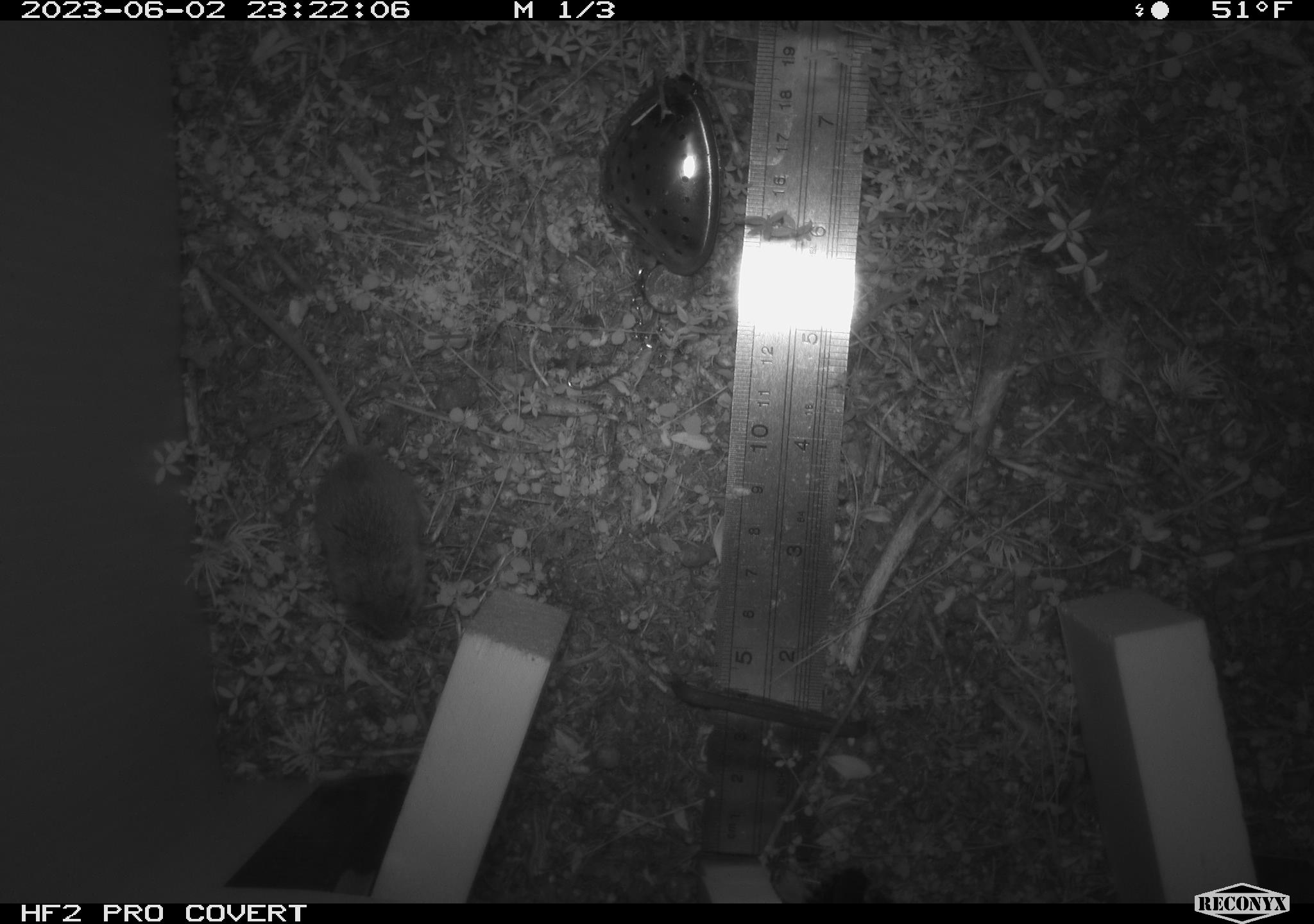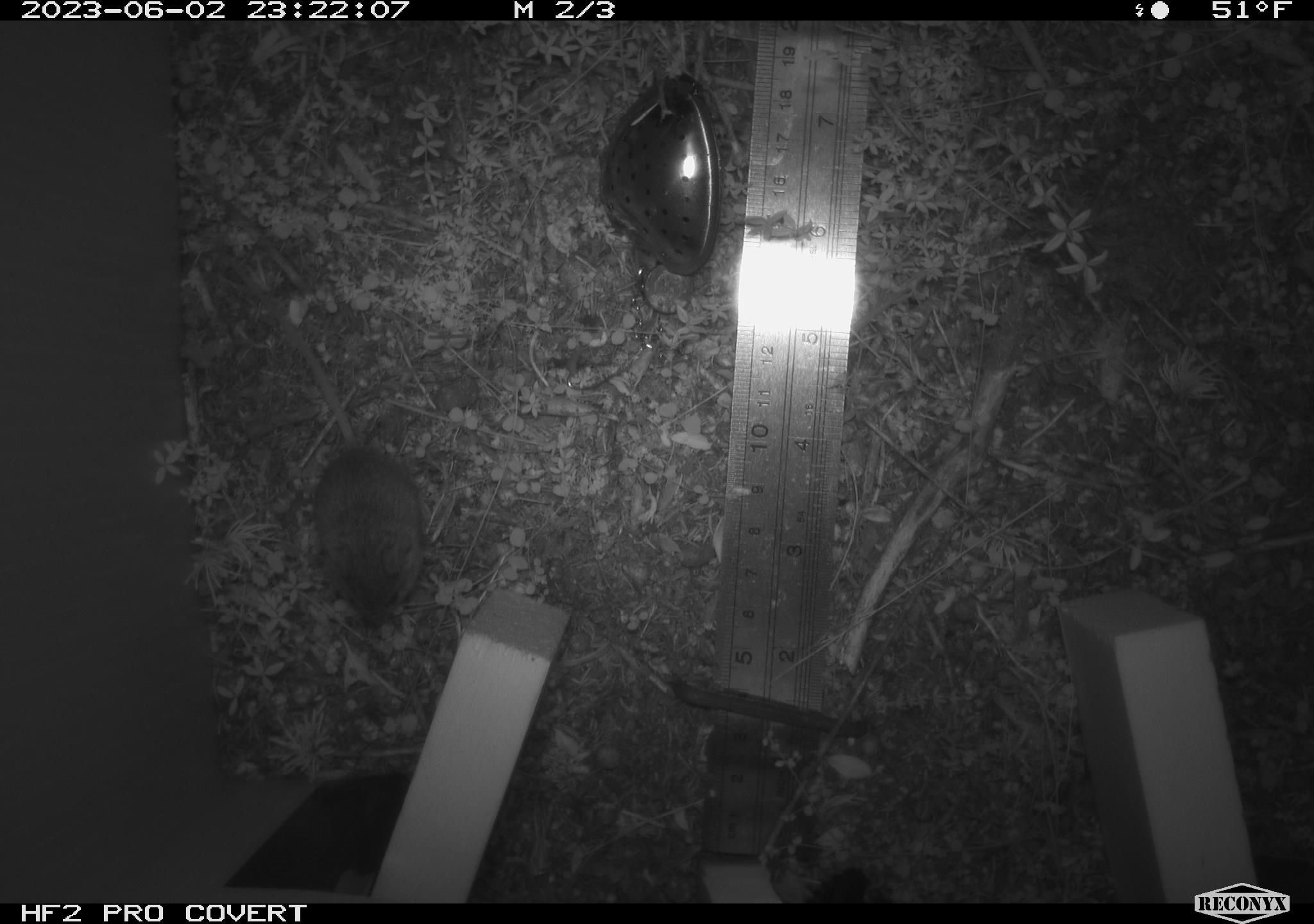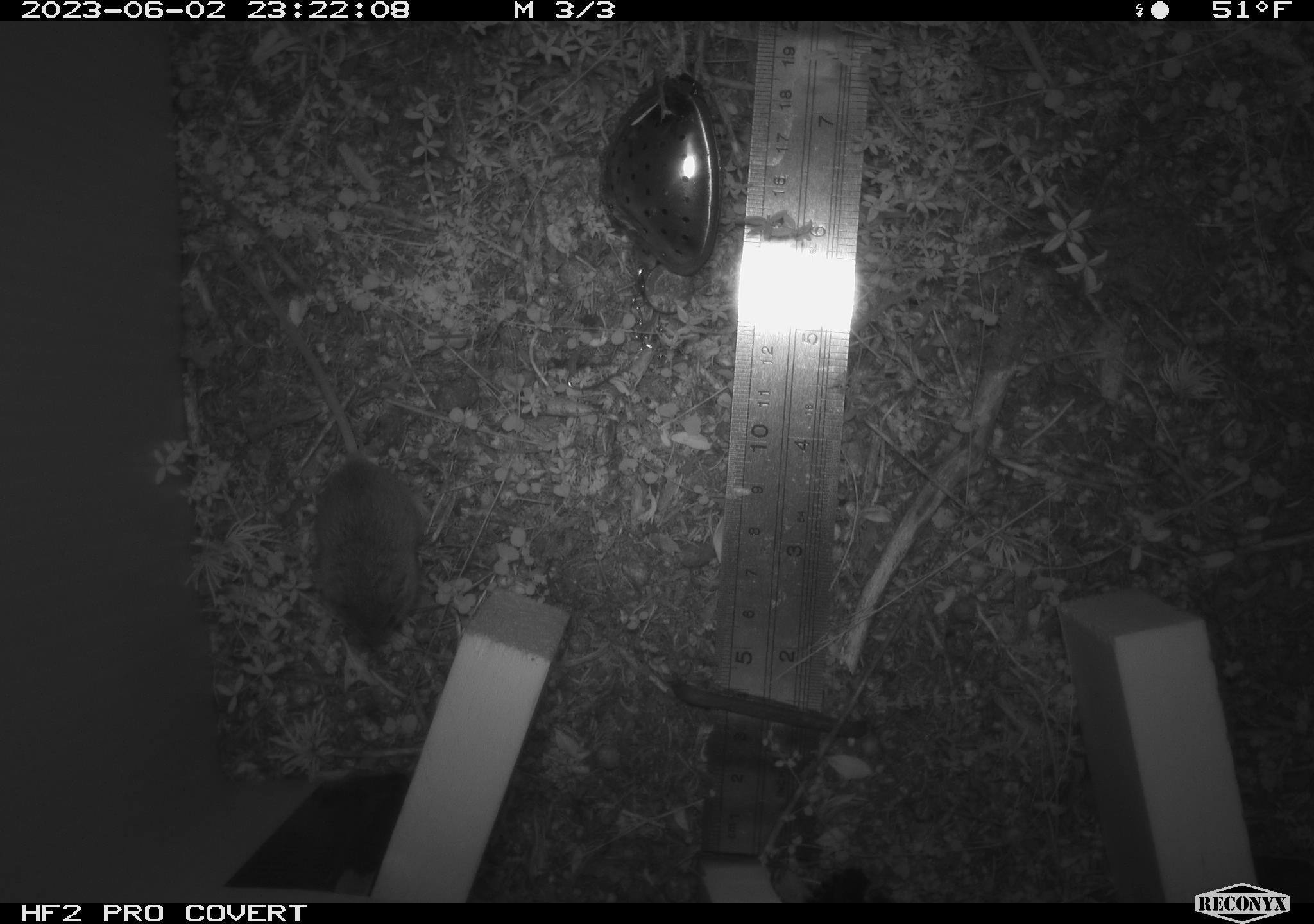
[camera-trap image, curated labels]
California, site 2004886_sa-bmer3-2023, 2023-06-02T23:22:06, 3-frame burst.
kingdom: Animalia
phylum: Chordata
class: Mammalia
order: Rodentia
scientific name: Rodentia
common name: mouse species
Mouse species (Rodentia).